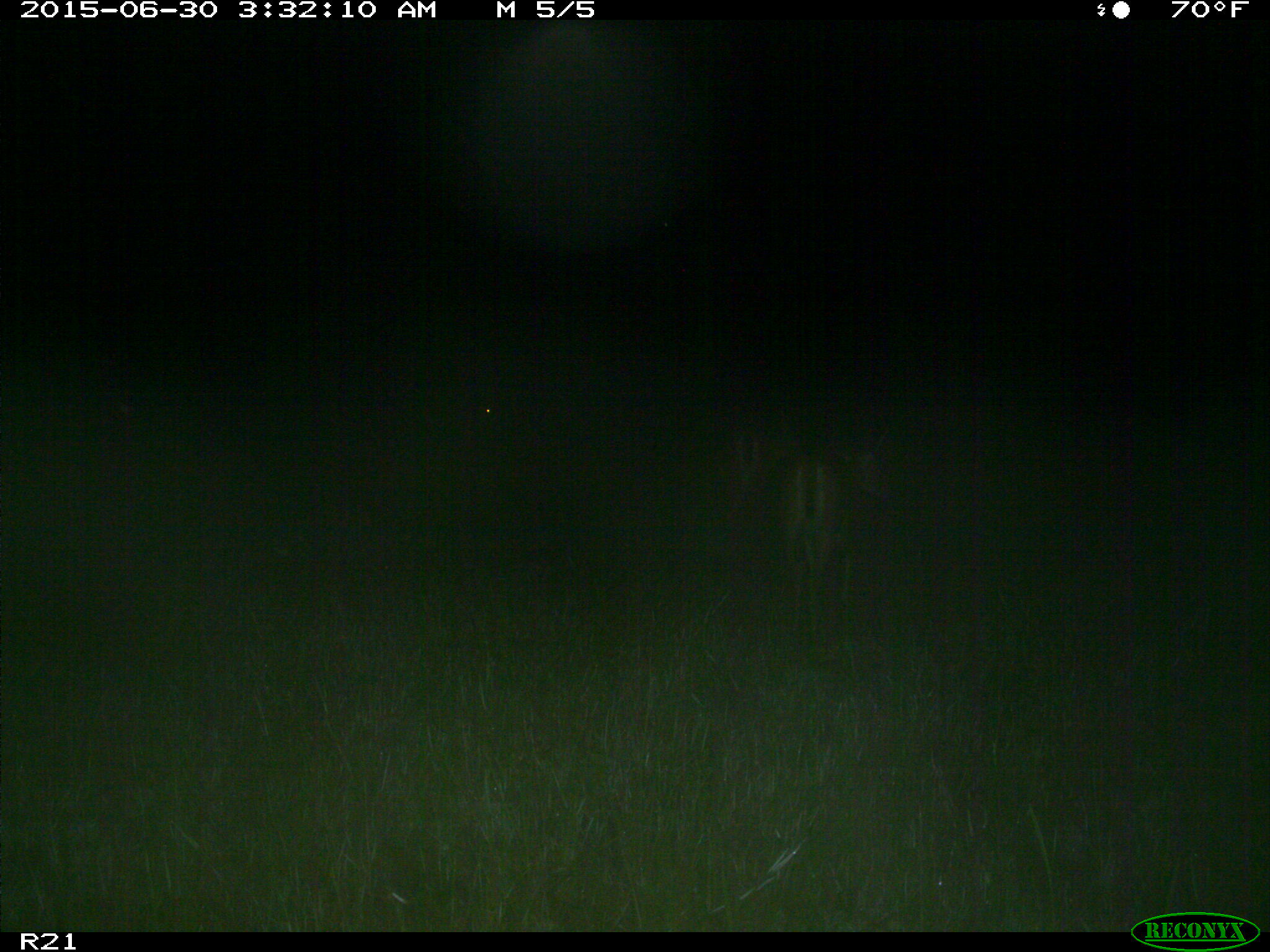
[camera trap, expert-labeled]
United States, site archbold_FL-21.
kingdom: Animalia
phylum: Chordata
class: Mammalia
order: Artiodactyla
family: Cervidae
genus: Odocoileus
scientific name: Odocoileus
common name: deer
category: unidentified deer